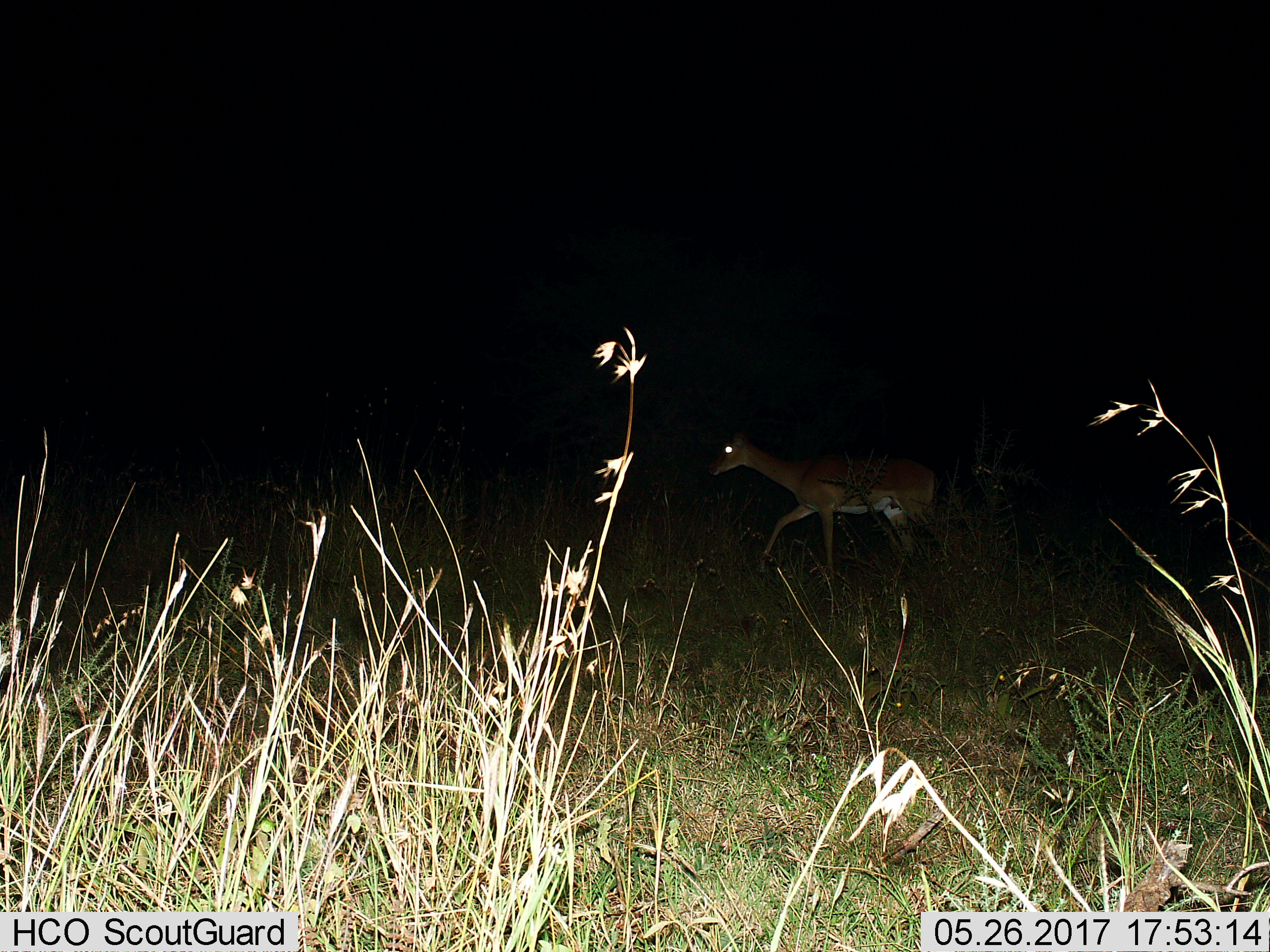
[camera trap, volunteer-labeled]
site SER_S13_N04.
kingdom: Animalia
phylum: Chordata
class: Mammalia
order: Artiodactyla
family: Bovidae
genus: Aepyceros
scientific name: Aepyceros melampus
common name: impala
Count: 1.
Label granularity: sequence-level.